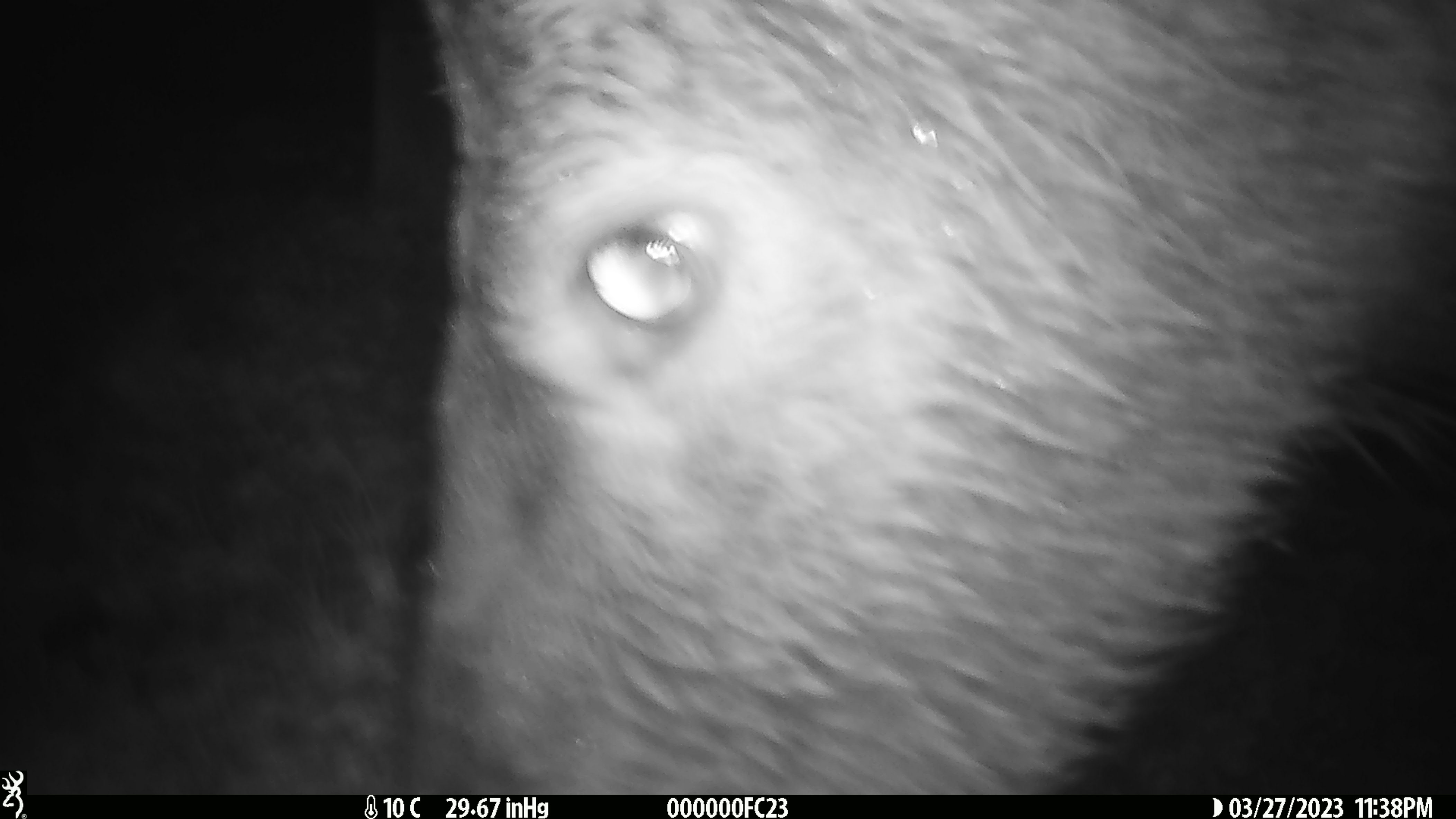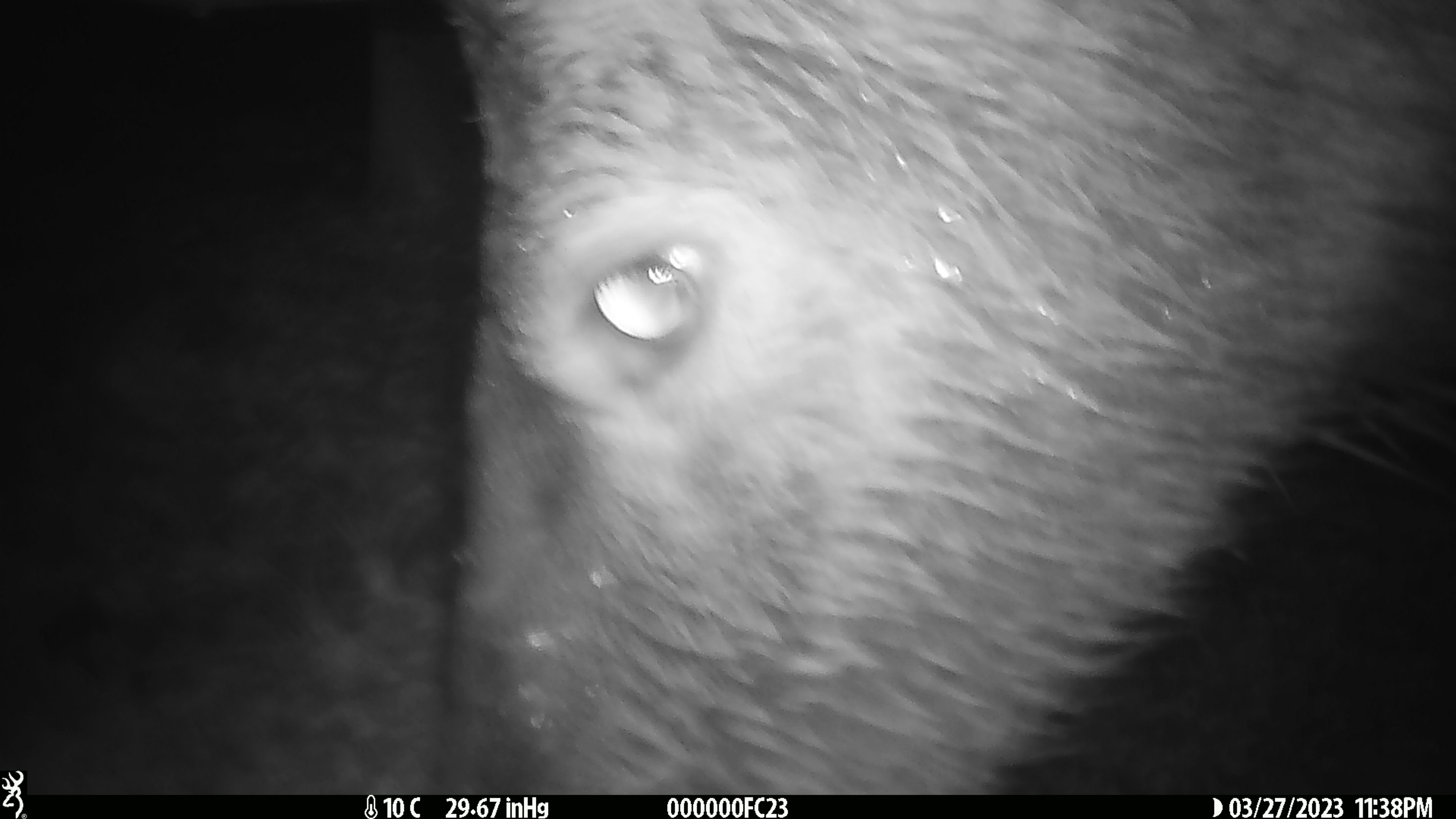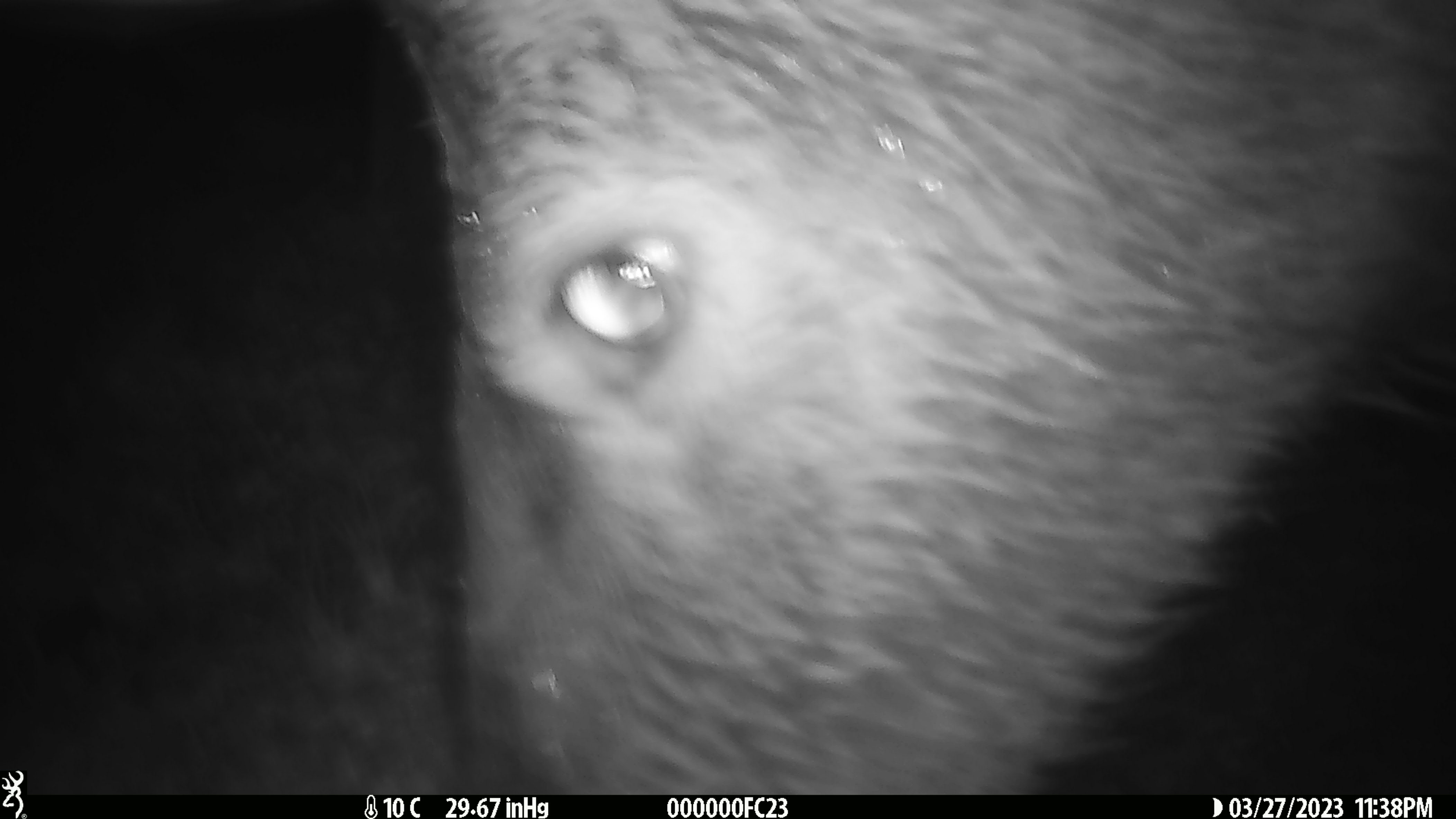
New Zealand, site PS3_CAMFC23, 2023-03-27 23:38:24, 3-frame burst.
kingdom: Animalia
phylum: Chordata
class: Mammalia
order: Artiodactyla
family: Cervidae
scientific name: Cervidae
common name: deer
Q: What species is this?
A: Deer (Cervidae).